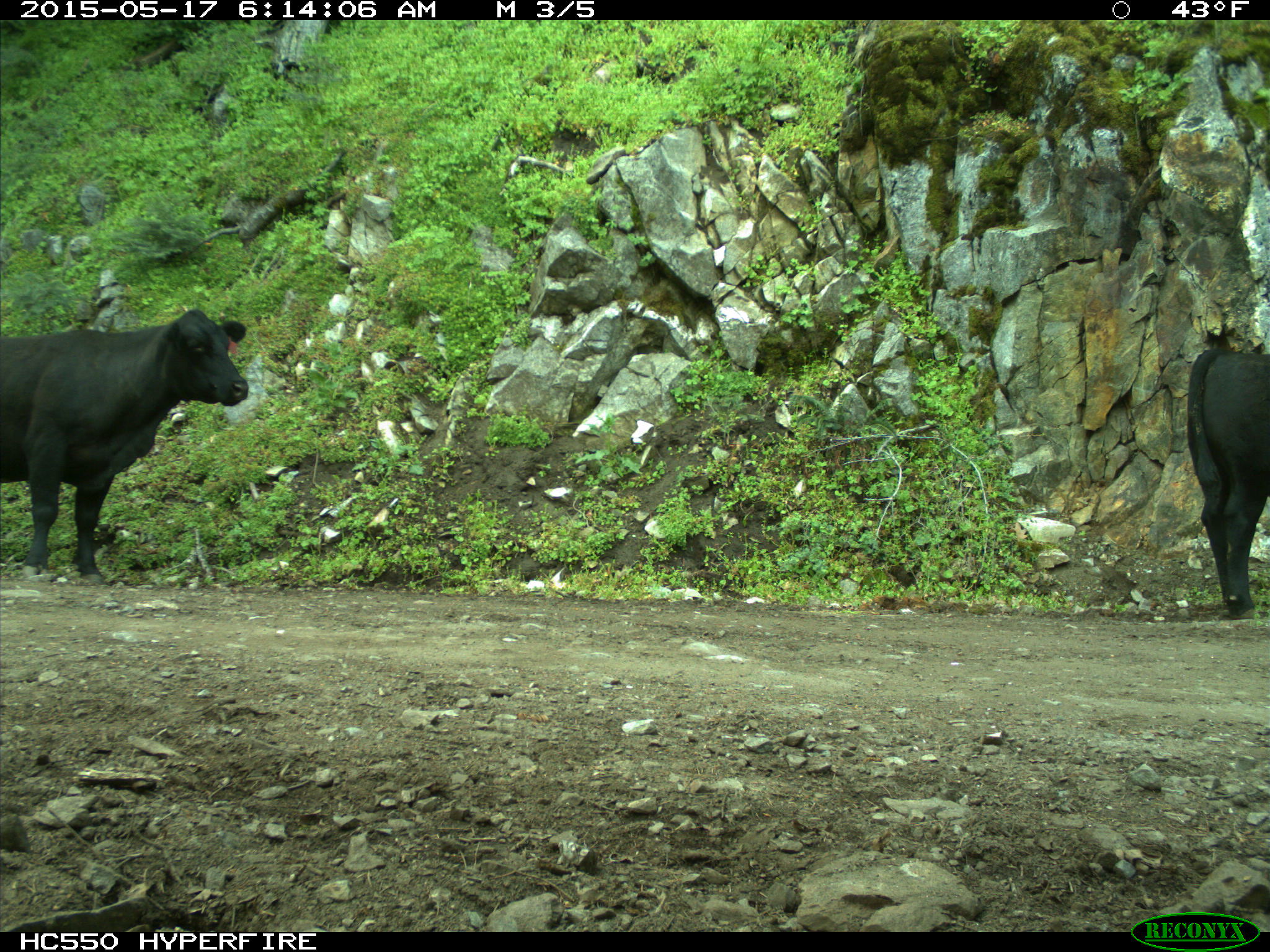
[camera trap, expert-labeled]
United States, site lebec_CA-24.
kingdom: Animalia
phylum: Chordata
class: Mammalia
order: Artiodactyla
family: Bovidae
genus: Bos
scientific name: Bos taurus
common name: domestic cow